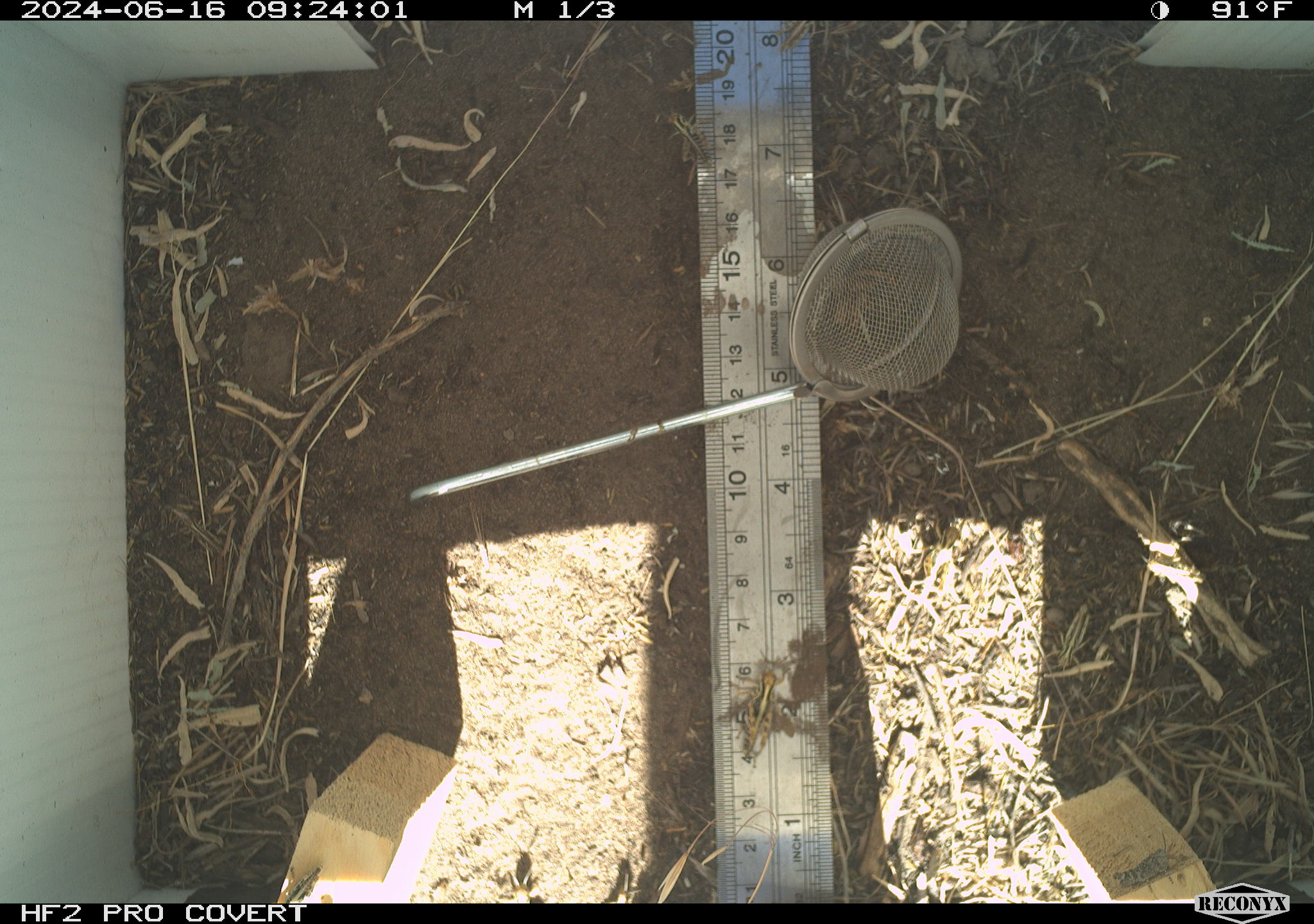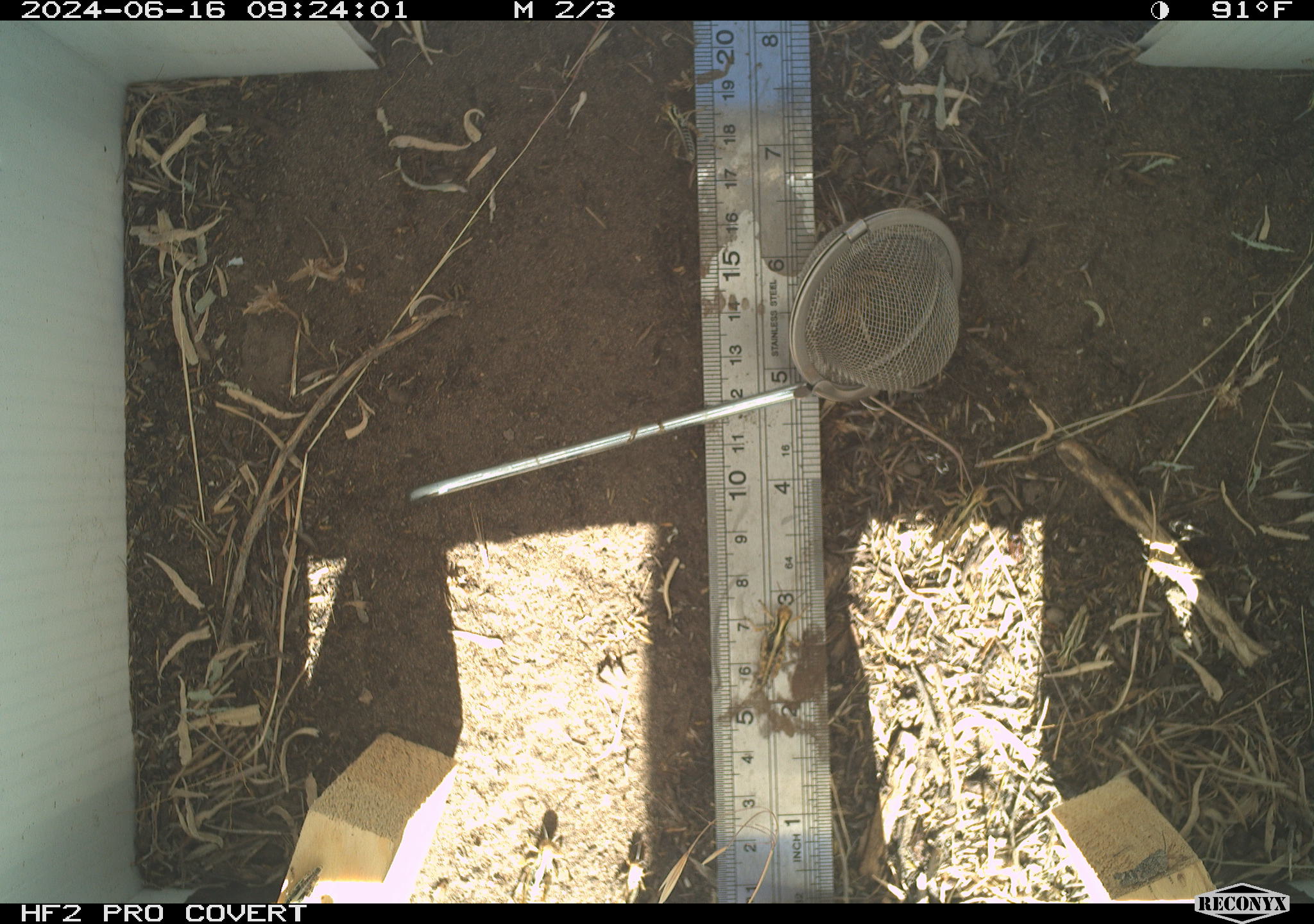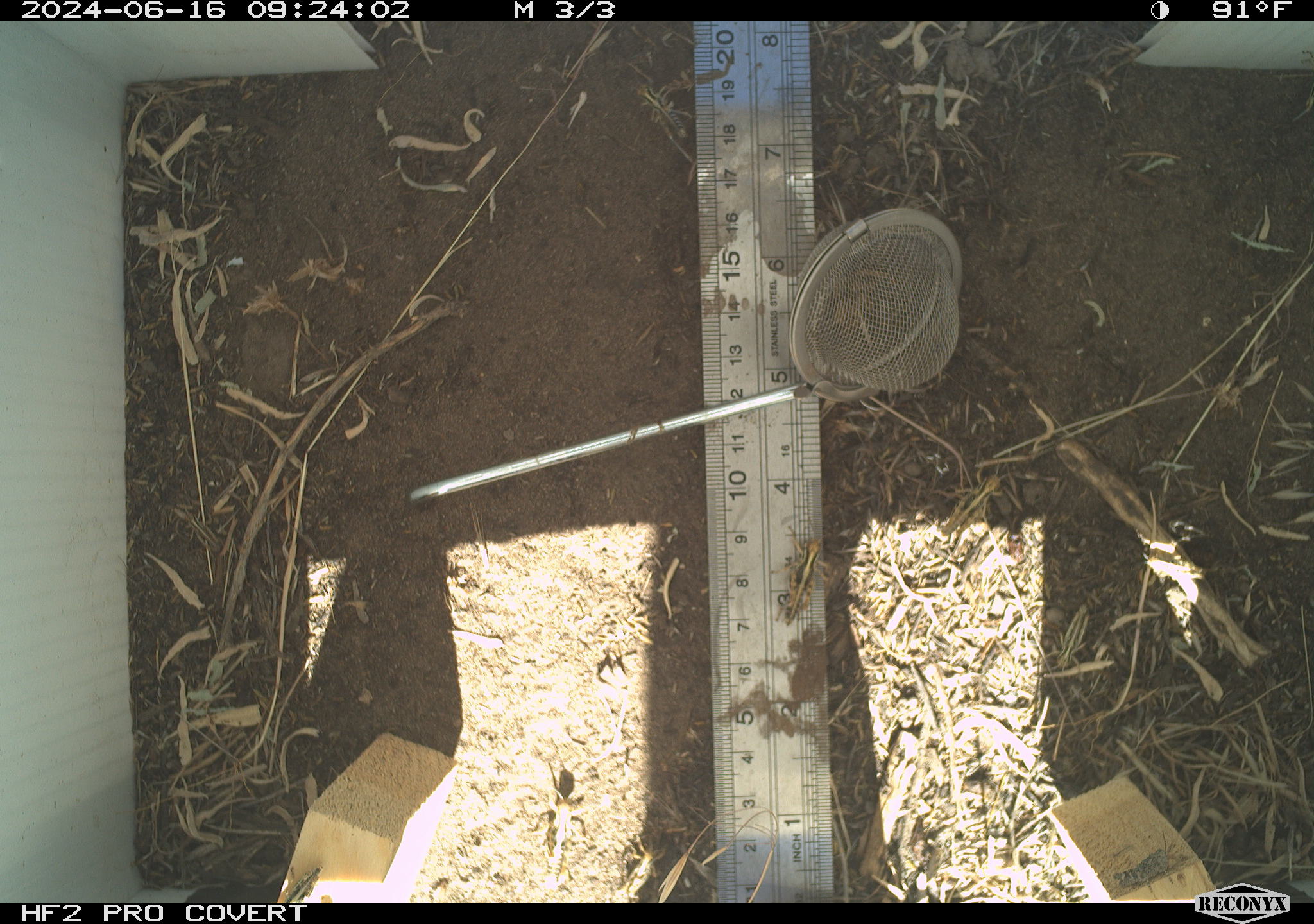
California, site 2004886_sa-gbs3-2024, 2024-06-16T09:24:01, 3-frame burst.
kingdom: Animalia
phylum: Arthropoda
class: Insecta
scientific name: Insecta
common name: insect